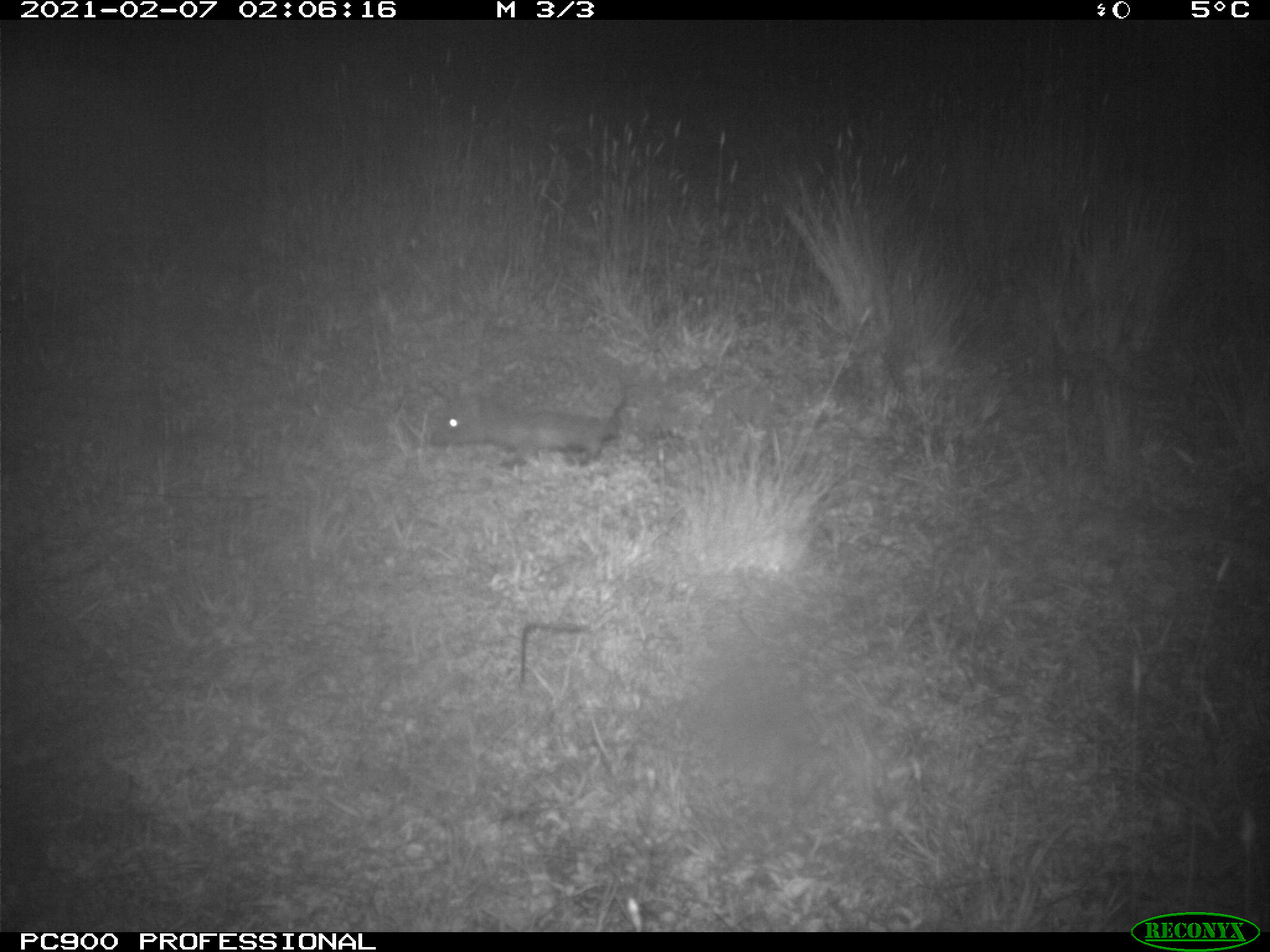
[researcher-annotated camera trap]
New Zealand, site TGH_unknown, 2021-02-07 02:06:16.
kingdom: Animalia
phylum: Chordata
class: Mammalia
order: Eulipotyphla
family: Erinaceidae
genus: Erinaceus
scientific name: Erinaceus europaeus europaeus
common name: european hedgehog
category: hedgehog